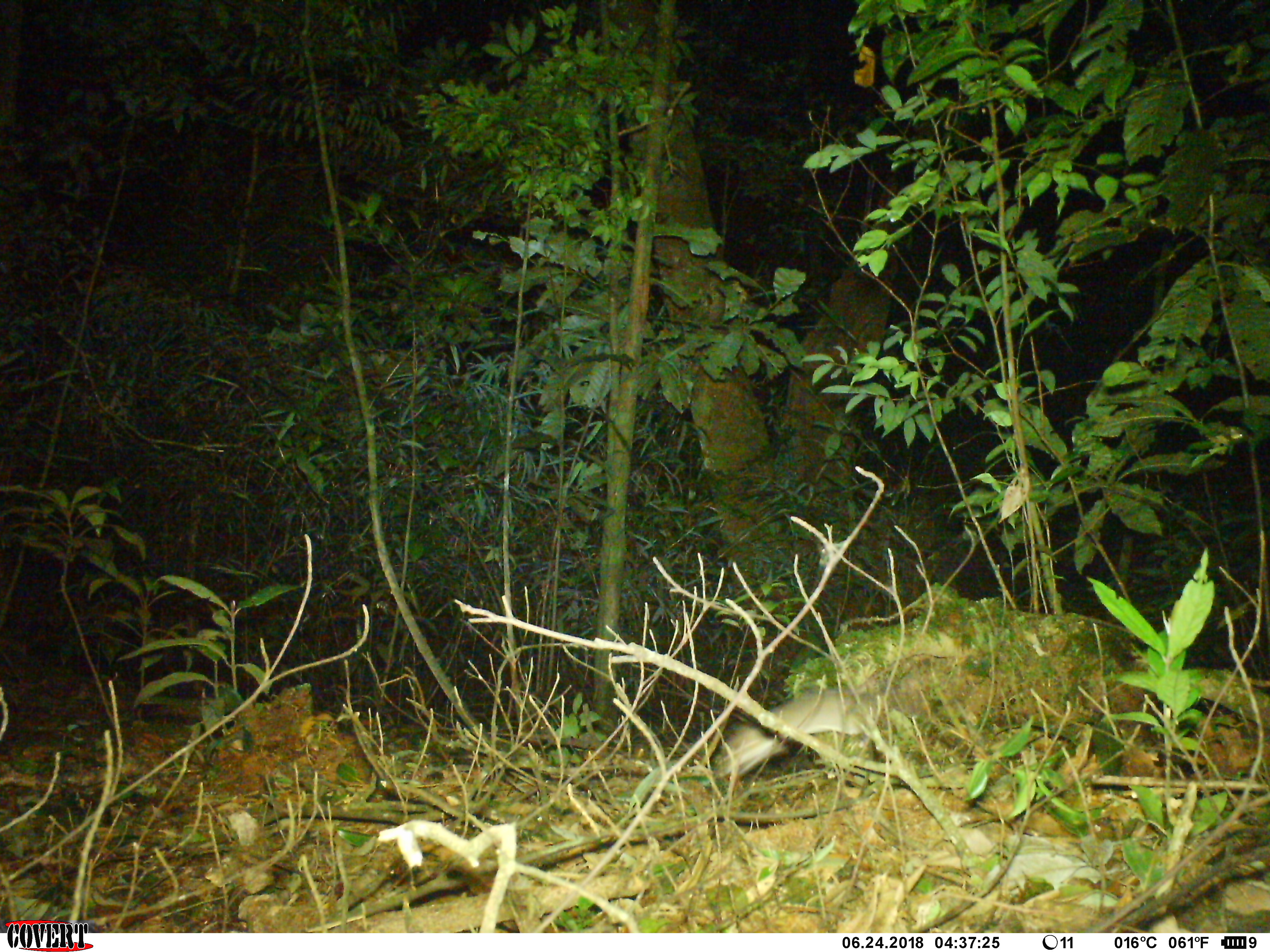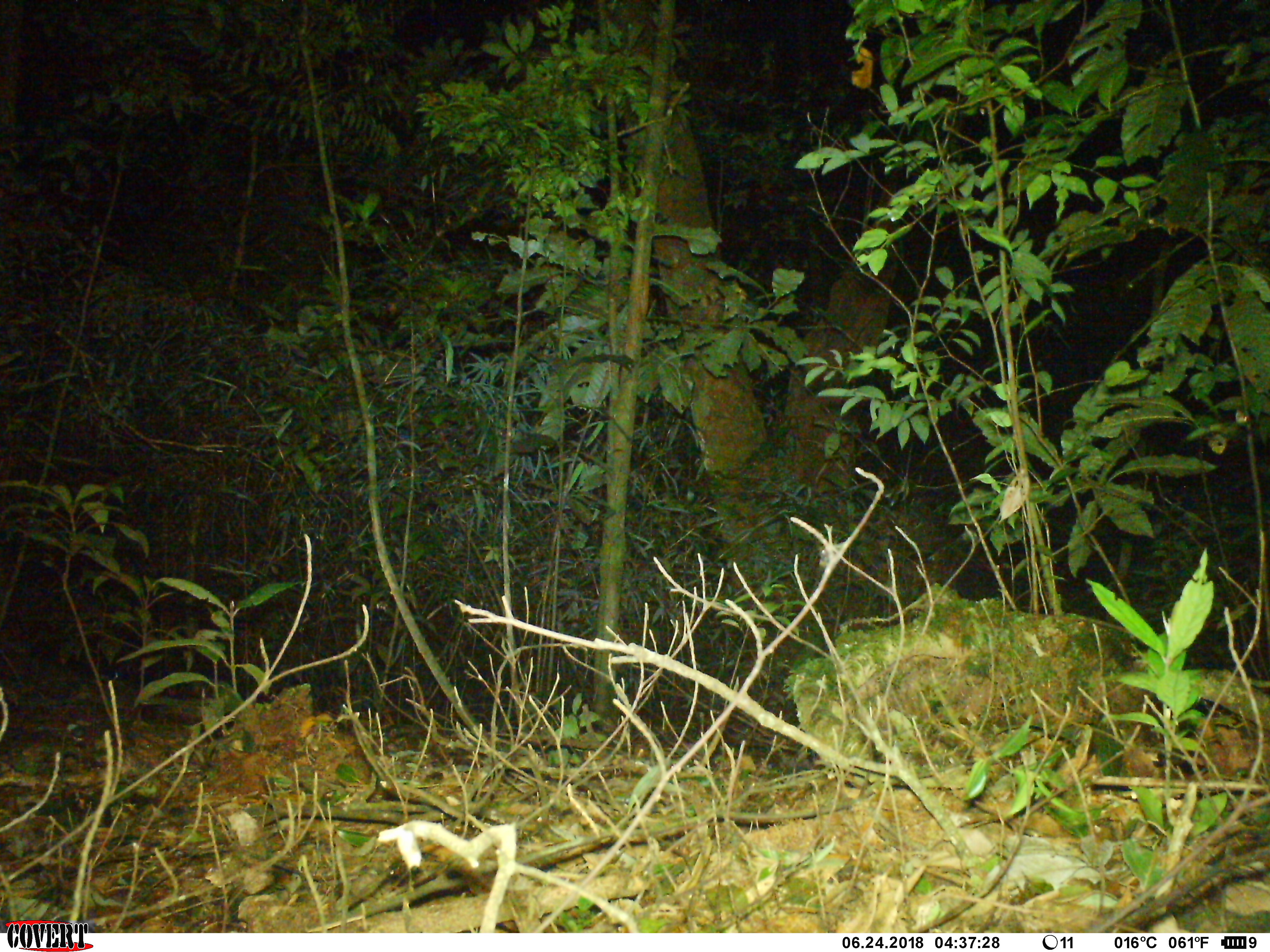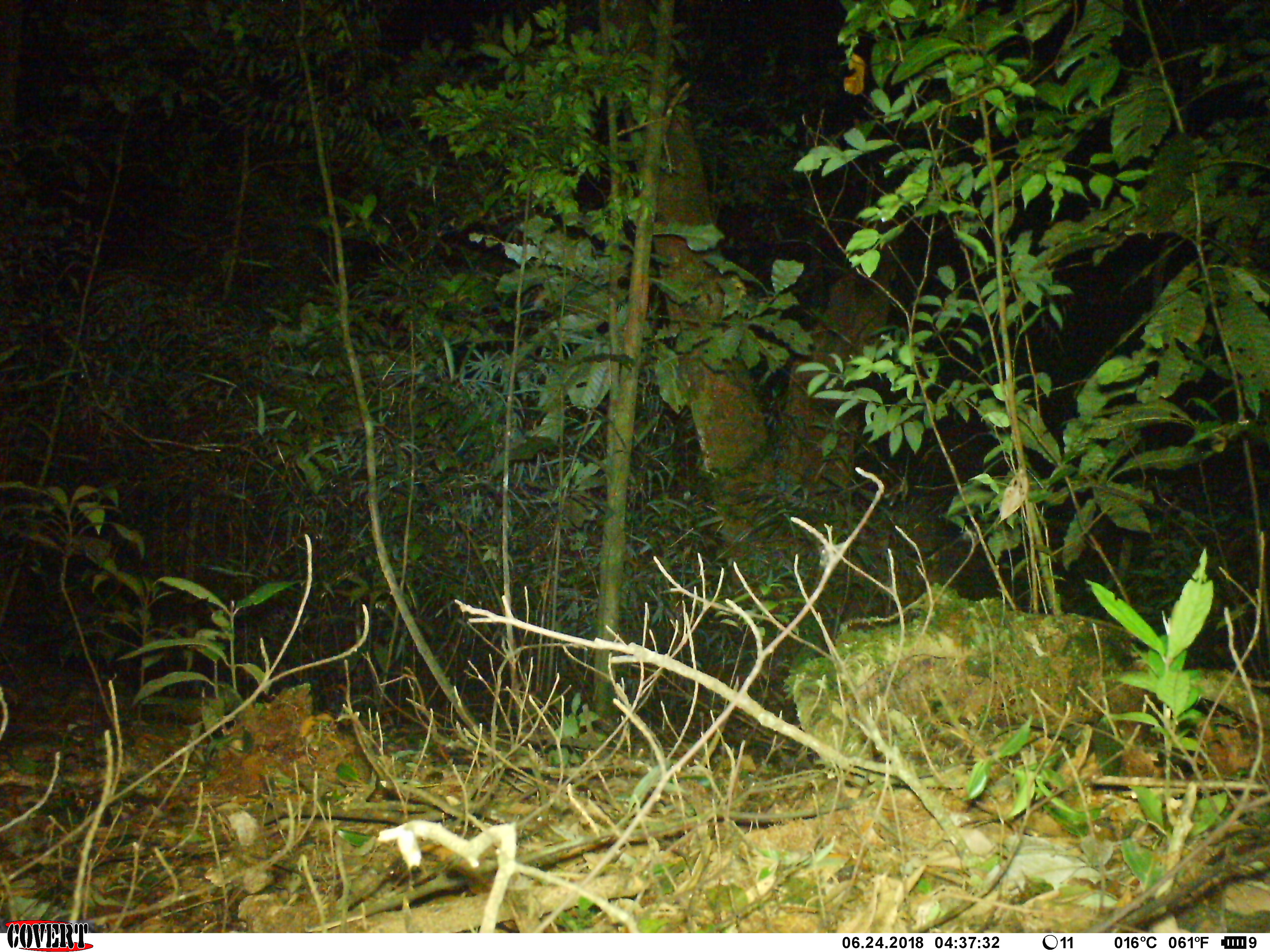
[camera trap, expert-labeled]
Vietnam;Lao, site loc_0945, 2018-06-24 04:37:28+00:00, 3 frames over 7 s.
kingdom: Animalia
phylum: Chordata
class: Mammalia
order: Rodentia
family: Muridae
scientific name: Muridae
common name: old-world mice and rats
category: unidentified murid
Unidentified murid (old-world mice and rats) (Muridae). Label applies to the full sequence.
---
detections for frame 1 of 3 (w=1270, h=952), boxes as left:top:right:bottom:
unidentified murid: 716:689:876:777